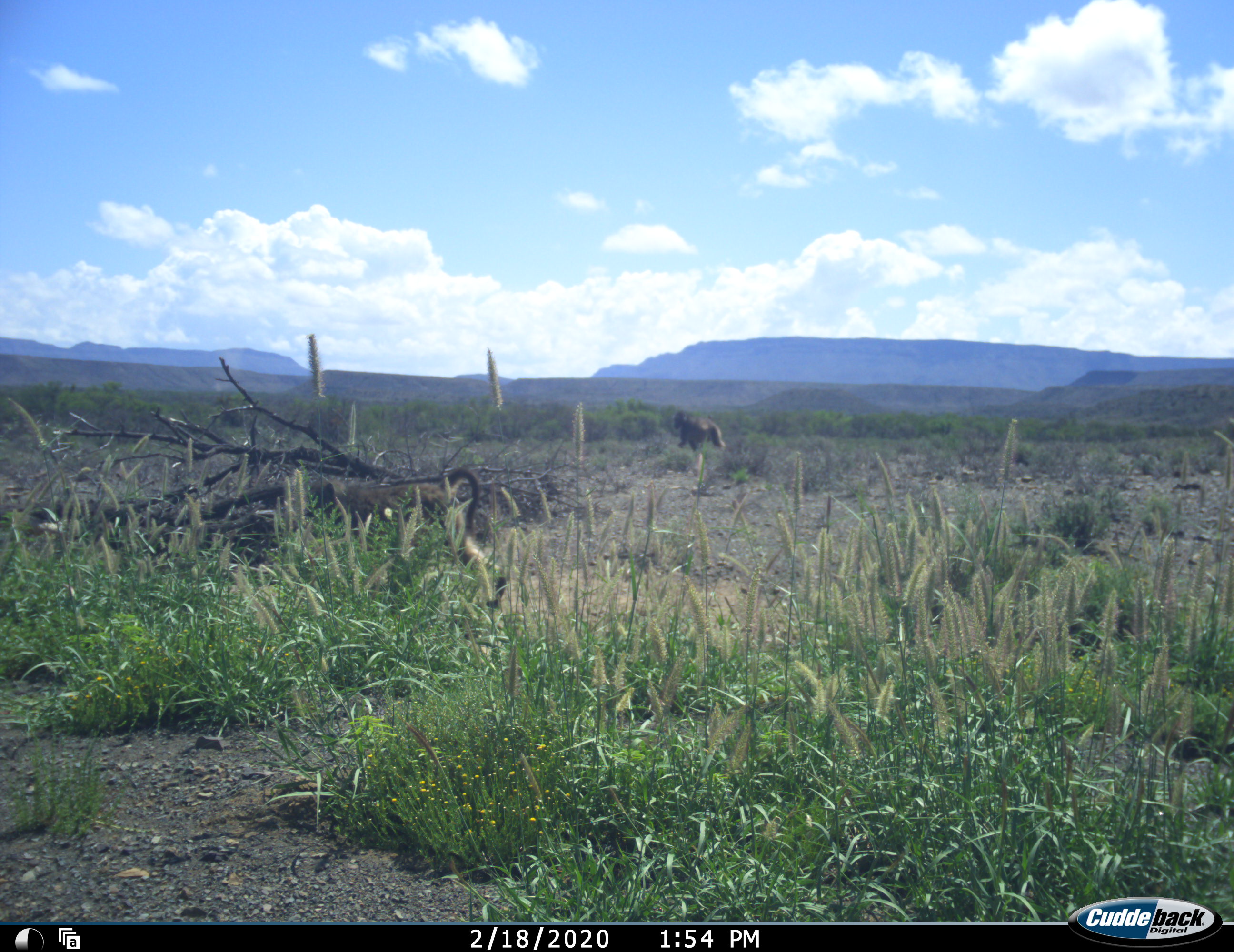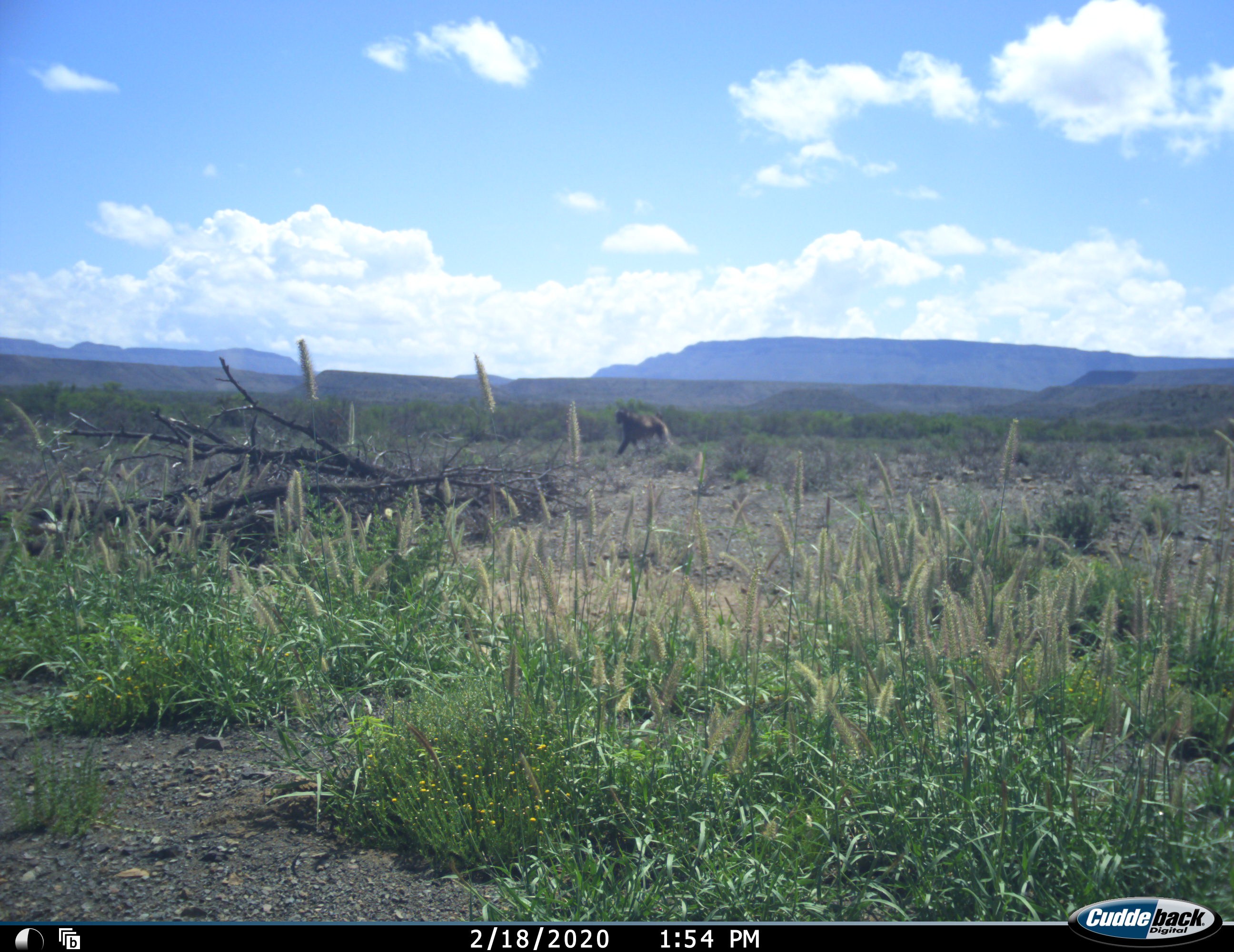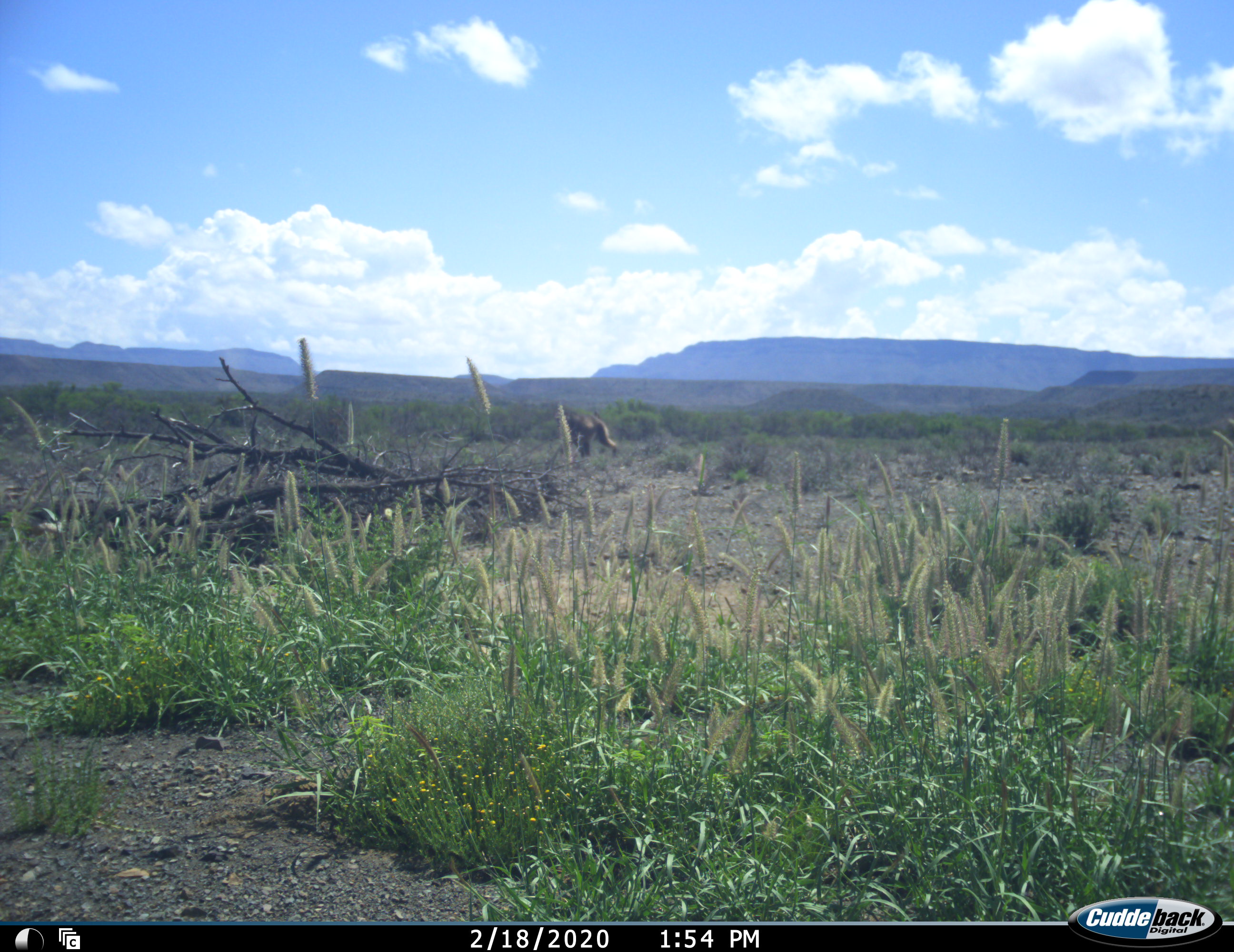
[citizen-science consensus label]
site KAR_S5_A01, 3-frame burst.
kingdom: Animalia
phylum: Chordata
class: Mammalia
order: Primates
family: Cercopithecidae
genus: Papio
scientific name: Papio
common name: baboon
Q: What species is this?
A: Baboon (Papio).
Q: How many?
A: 1.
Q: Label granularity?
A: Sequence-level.